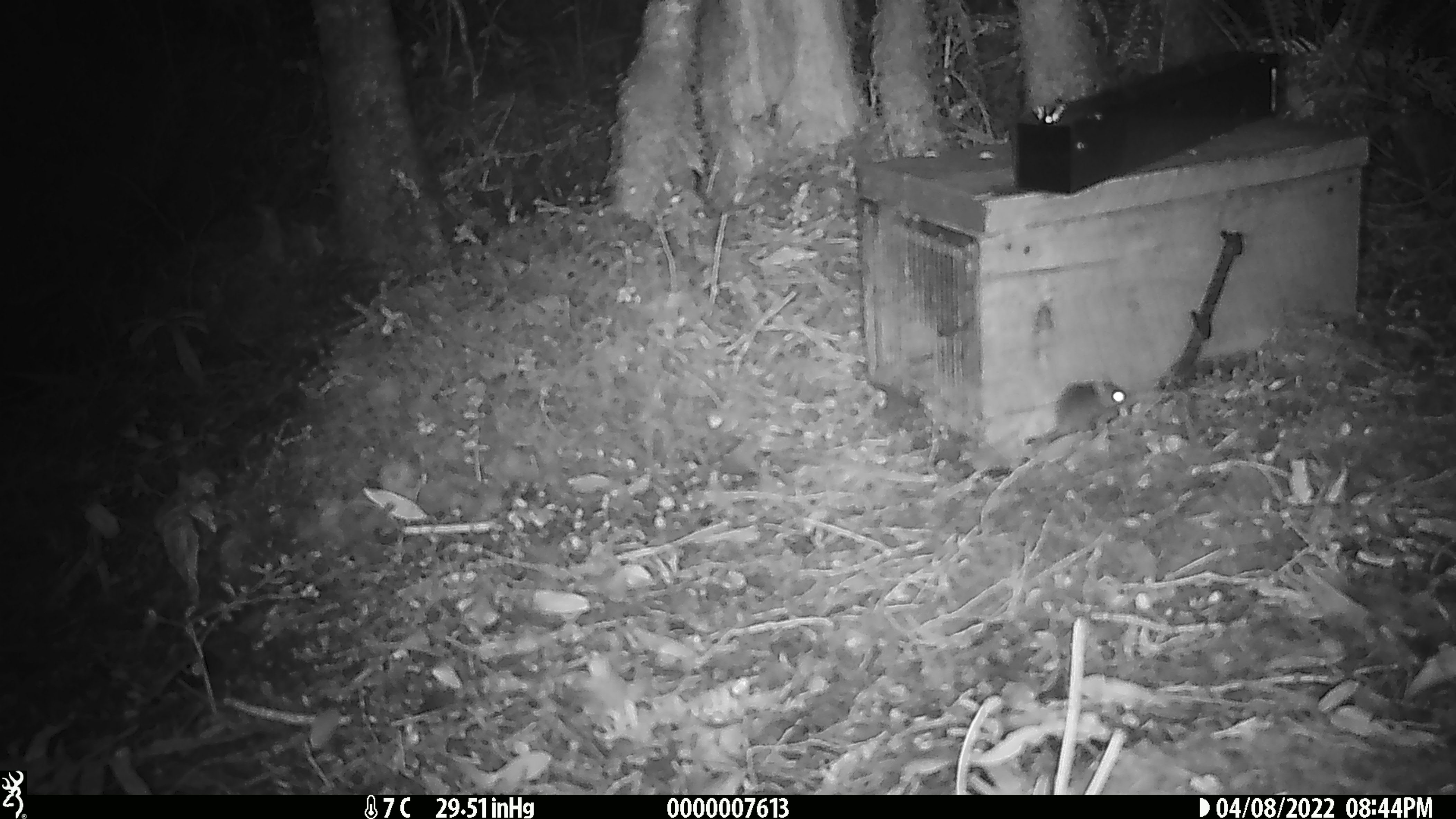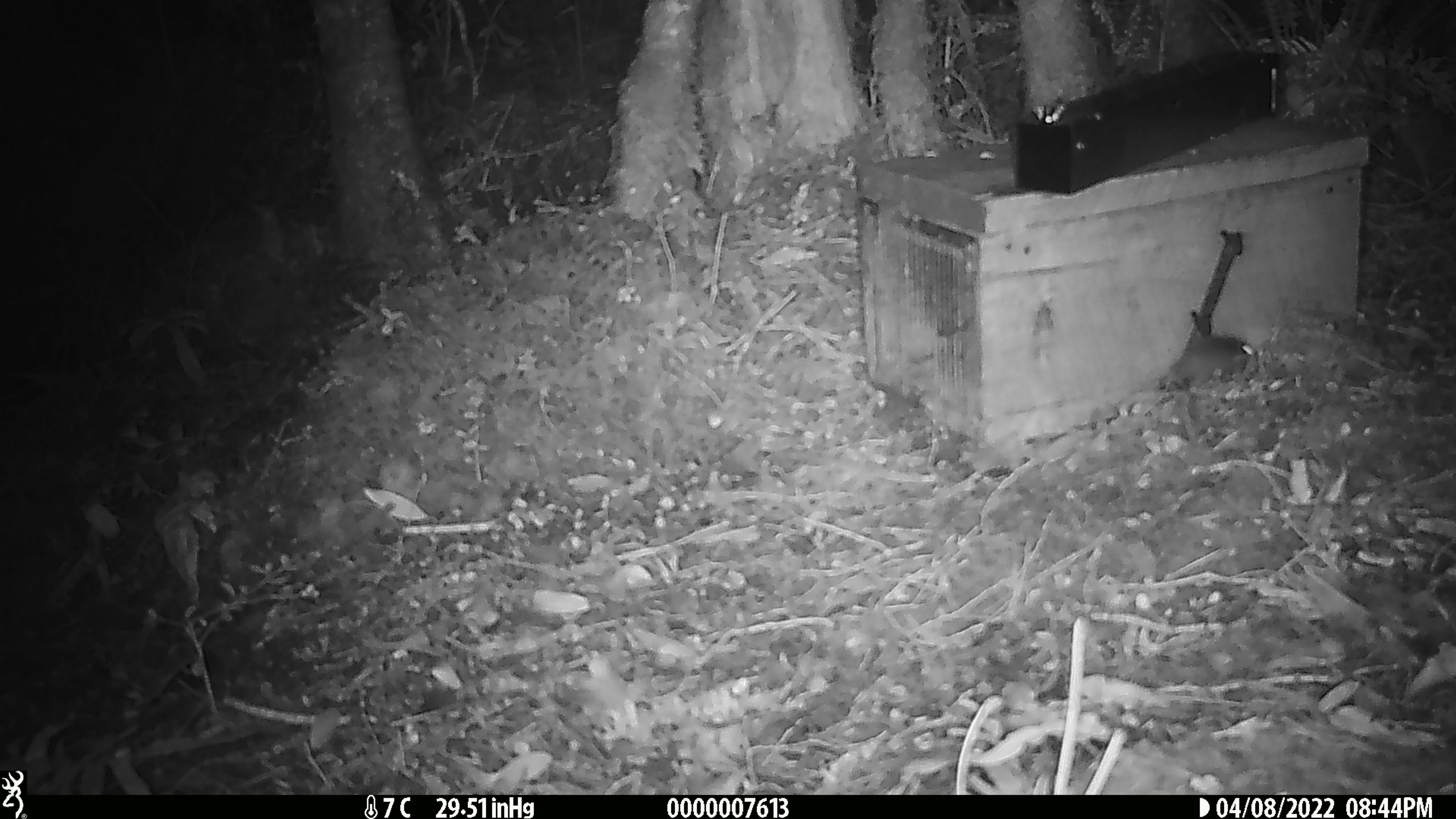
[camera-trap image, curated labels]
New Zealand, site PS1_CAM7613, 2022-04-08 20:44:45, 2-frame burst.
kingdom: Animalia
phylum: Chordata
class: Mammalia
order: Rodentia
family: Muridae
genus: Mus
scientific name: Mus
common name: mouse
Mouse (Mus).